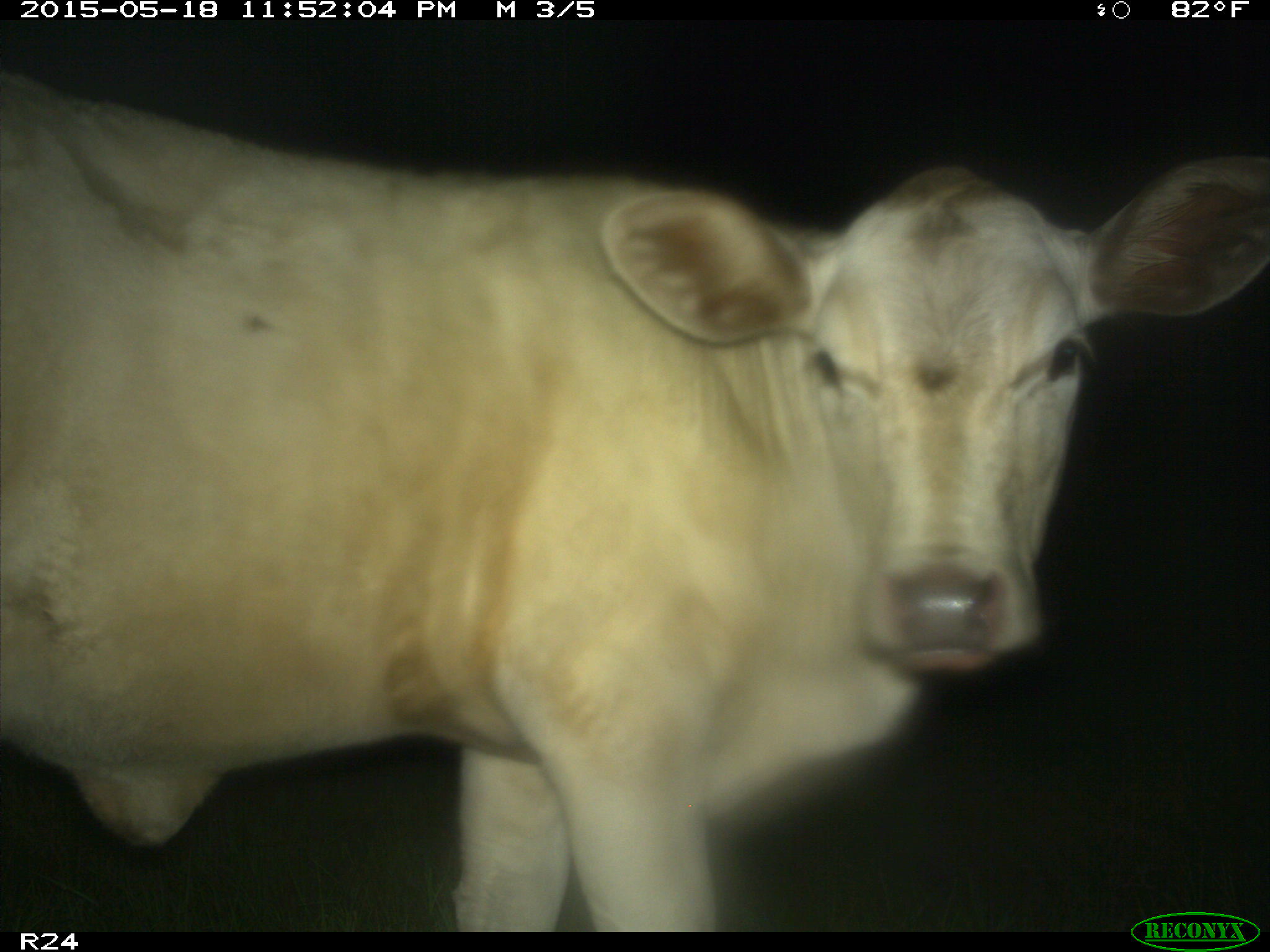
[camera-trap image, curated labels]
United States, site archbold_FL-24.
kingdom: Animalia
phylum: Chordata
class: Mammalia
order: Artiodactyla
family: Bovidae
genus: Bos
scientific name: Bos taurus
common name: domestic cow